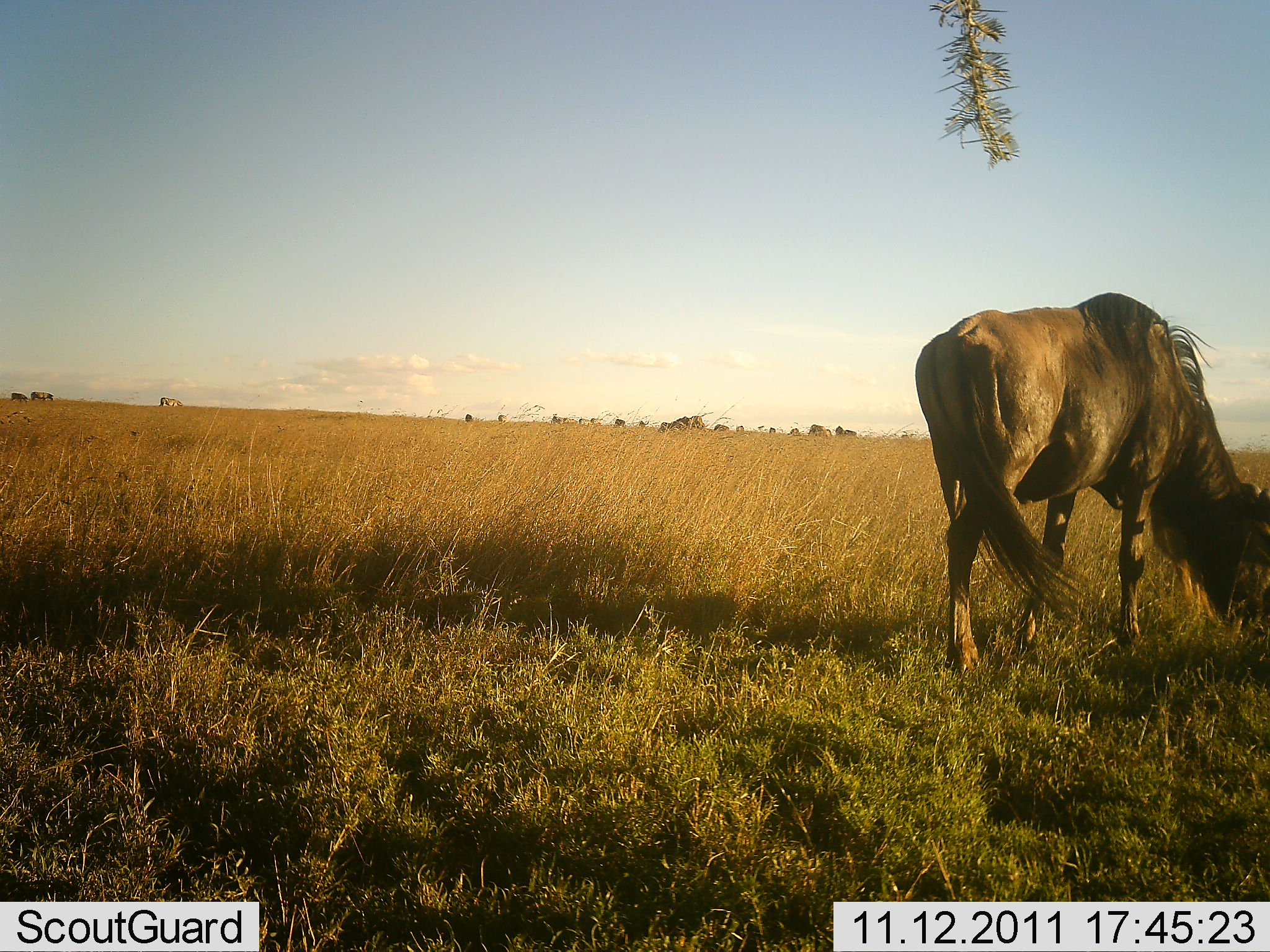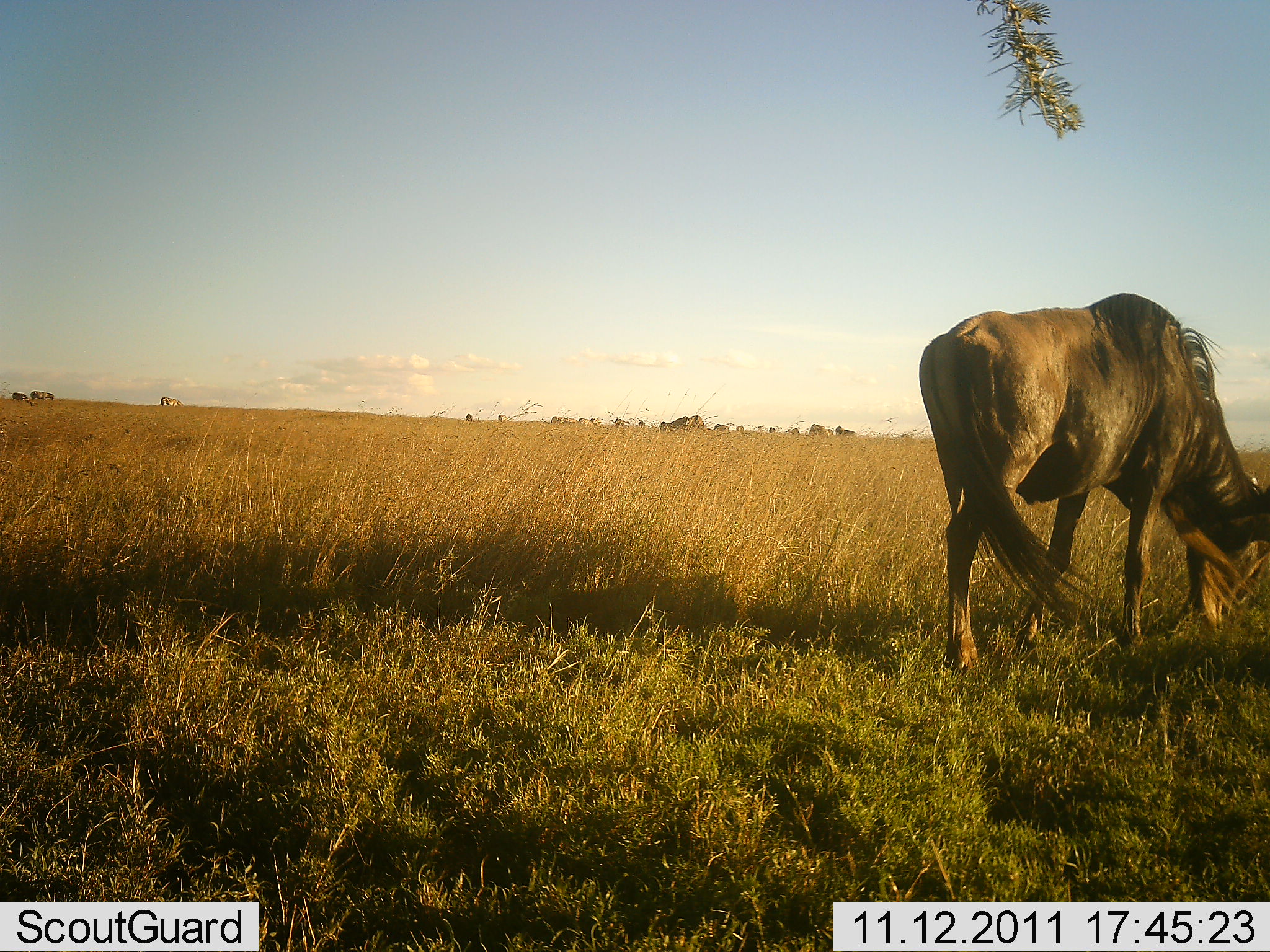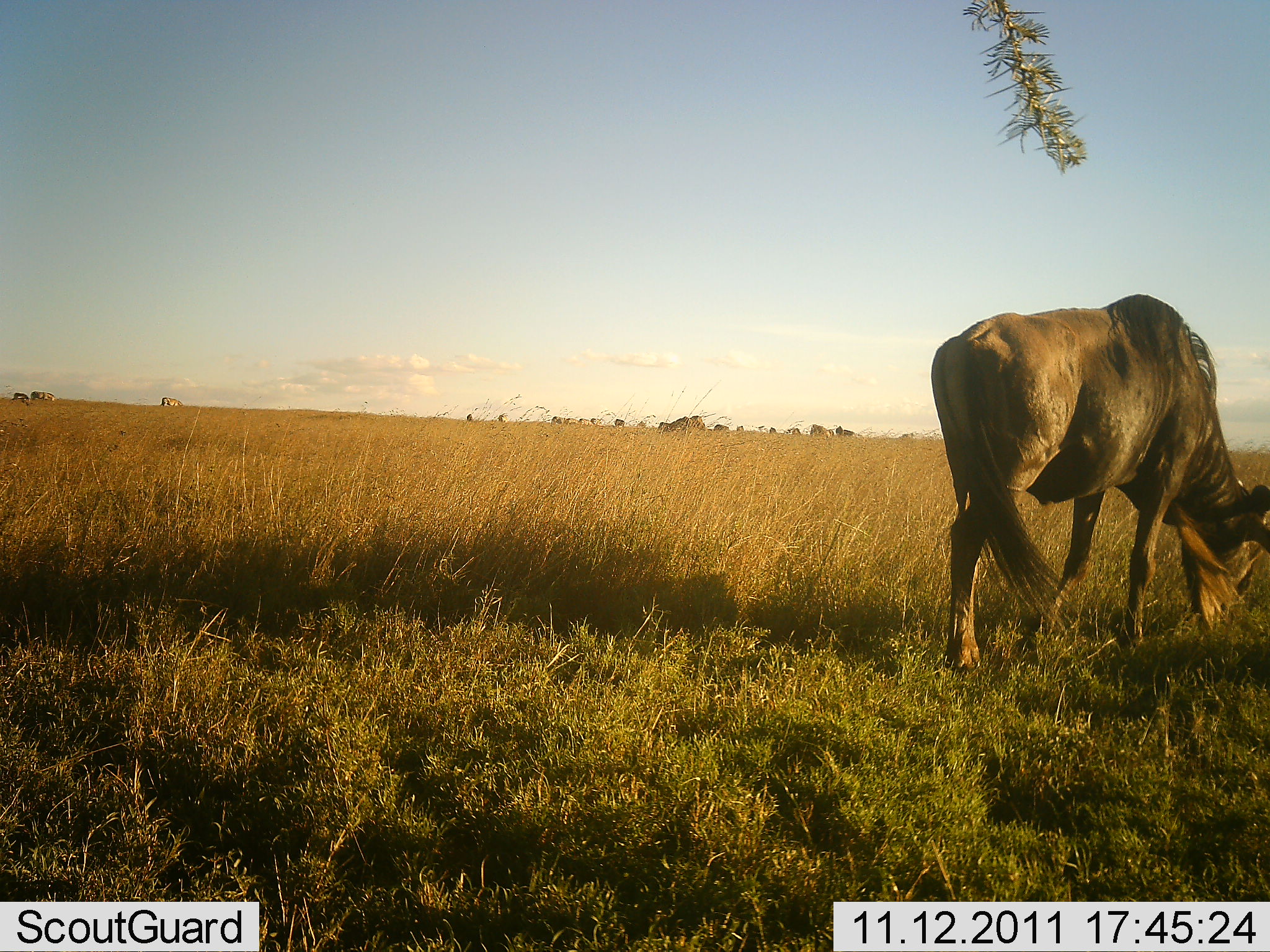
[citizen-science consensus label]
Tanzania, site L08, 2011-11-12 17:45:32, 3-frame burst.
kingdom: Animalia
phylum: Chordata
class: Mammalia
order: Artiodactyla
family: Bovidae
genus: Connochaetes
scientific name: Connochaetes taurinus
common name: blue wildebeest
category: wildebeest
Wildebeest (blue wildebeest) (Connochaetes taurinus), count 1. Behavior (volunteer vote fractions): standing 46%, resting 0%, moving 8%, interacting 0%. Young present (vote fraction): 0%. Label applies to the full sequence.